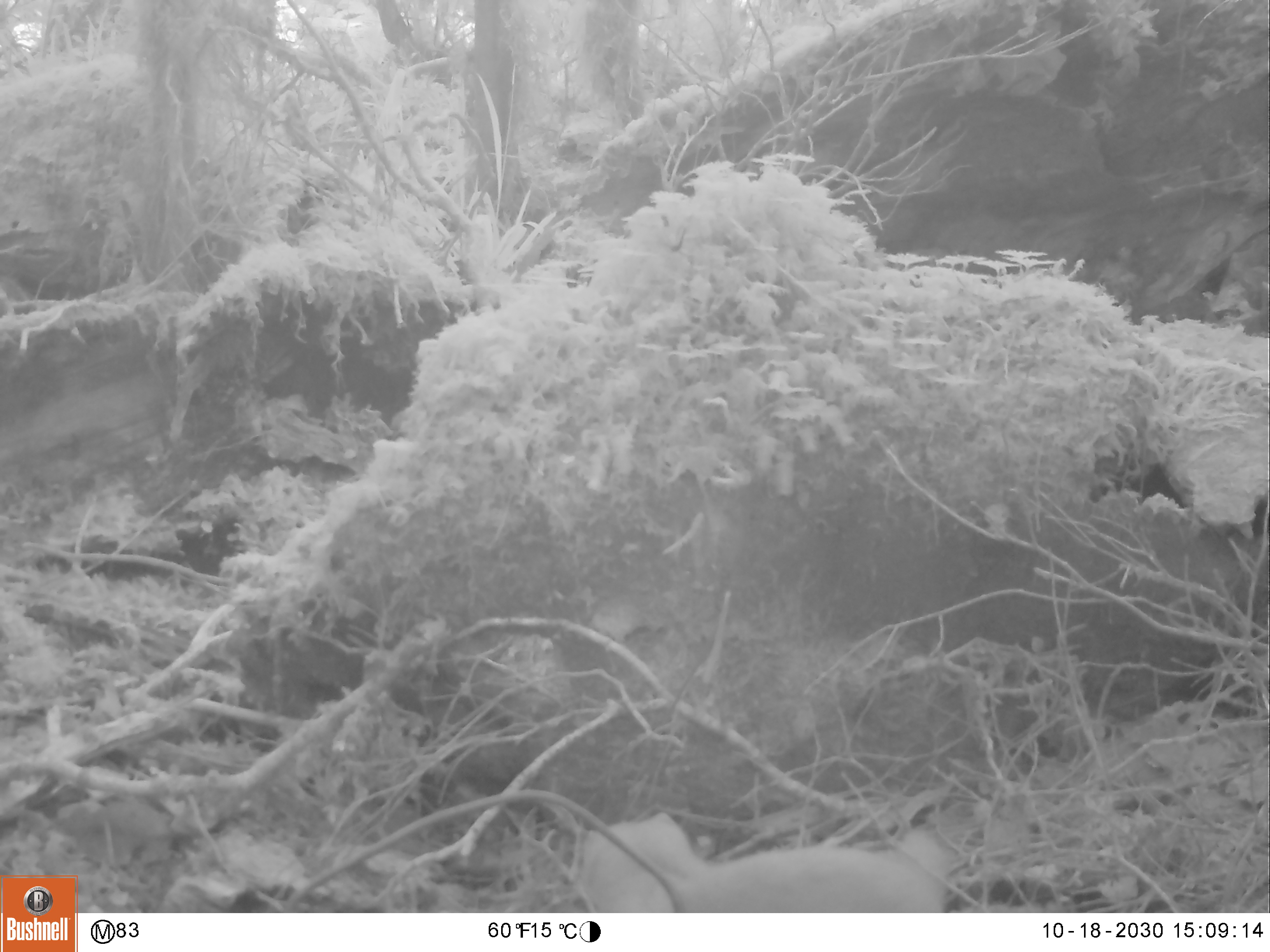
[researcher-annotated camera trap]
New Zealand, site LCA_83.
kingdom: Animalia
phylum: Chordata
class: Mammalia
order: Carnivora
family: Mustelidae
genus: Mustela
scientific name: Mustela erminea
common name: stoat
Stoat (Mustela erminea).